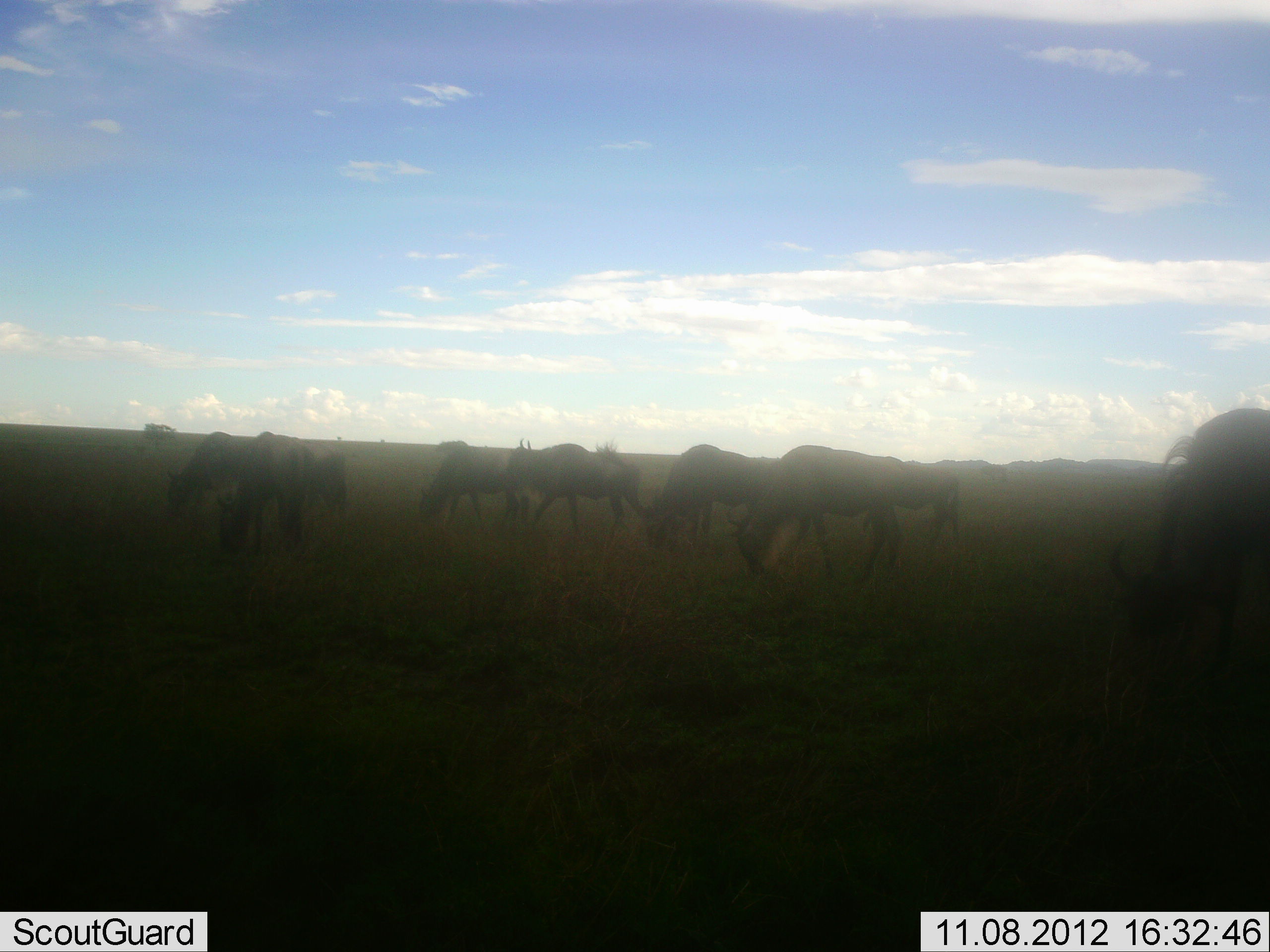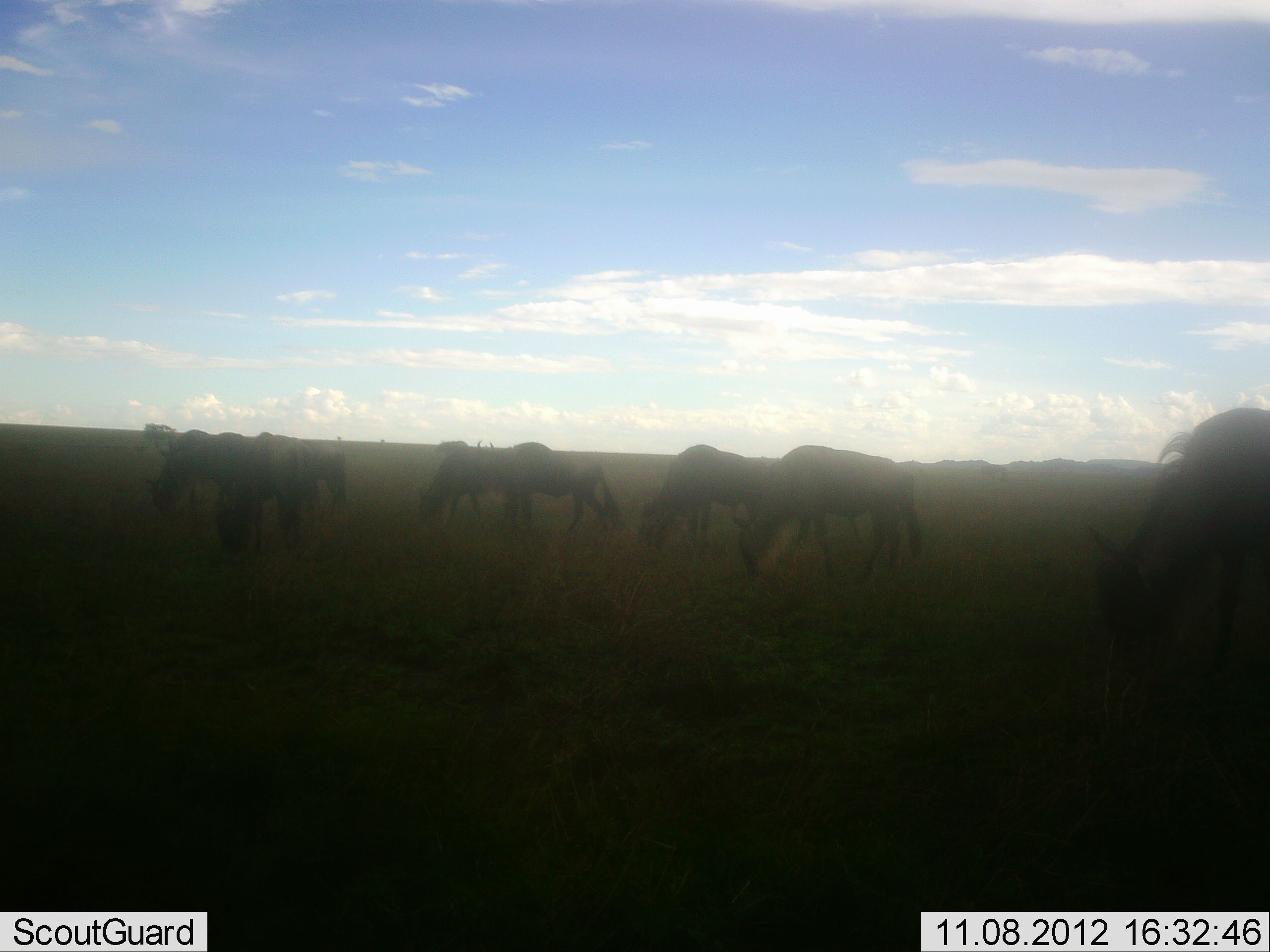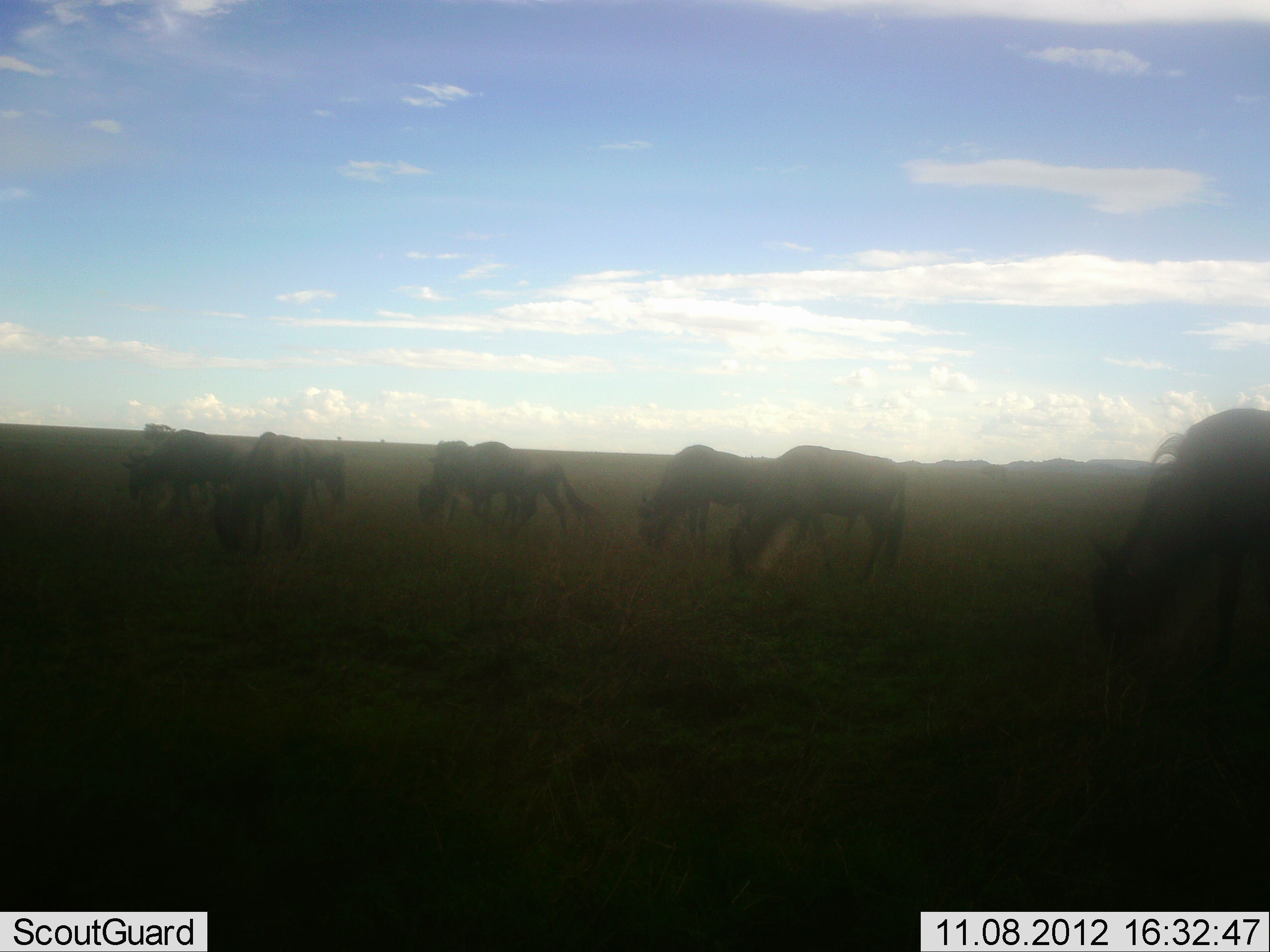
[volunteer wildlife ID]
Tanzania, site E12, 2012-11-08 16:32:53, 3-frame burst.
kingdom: Animalia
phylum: Chordata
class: Mammalia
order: Artiodactyla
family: Bovidae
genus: Connochaetes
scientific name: Connochaetes taurinus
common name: blue wildebeest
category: wildebeest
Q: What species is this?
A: Wildebeest (blue wildebeest) (Connochaetes taurinus).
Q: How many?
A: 9.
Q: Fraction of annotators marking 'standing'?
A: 30%.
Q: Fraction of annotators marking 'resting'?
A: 0%.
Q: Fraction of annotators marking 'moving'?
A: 30%.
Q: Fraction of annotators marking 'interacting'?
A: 0%.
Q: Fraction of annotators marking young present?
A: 0%.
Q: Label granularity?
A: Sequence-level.